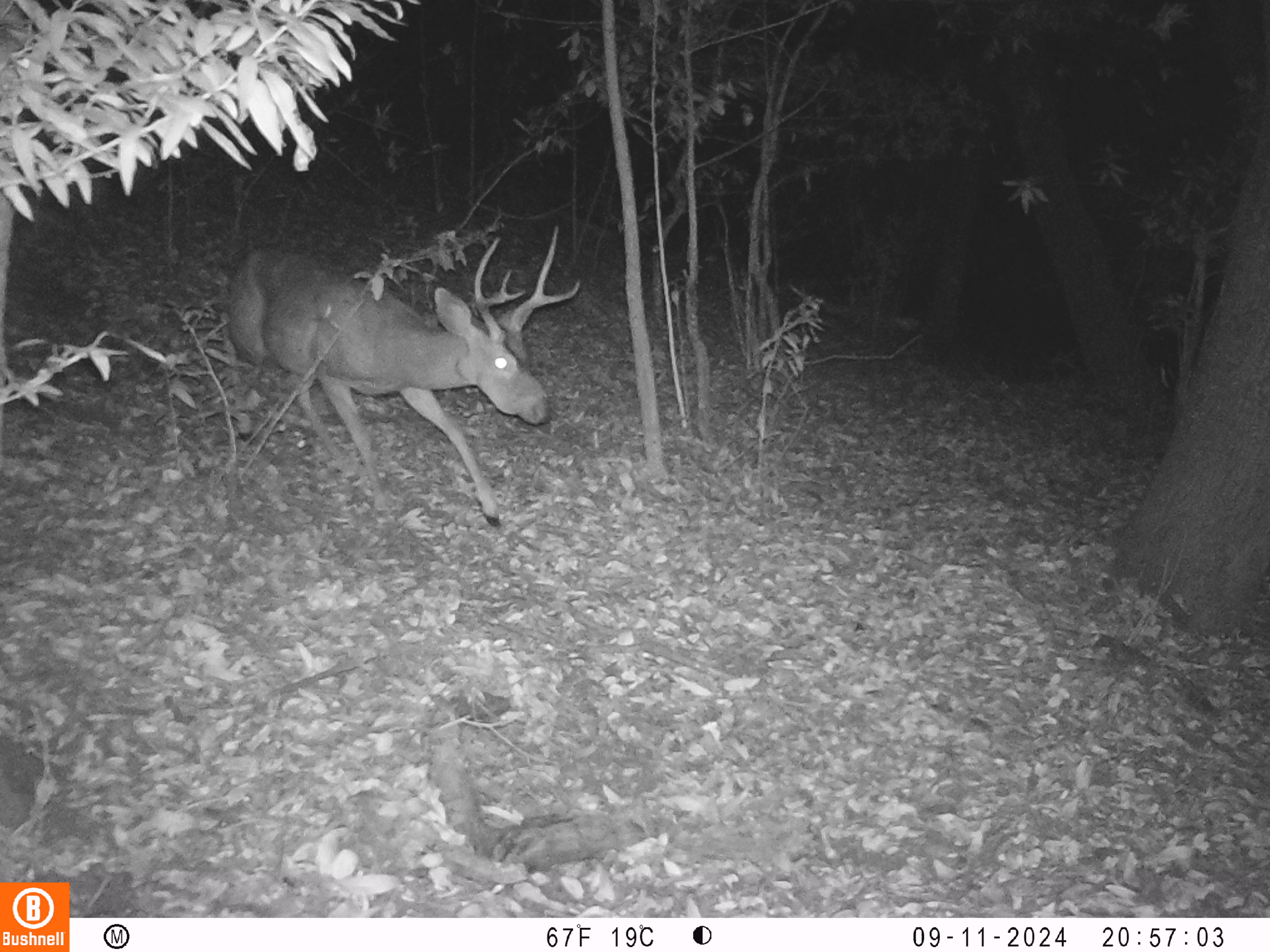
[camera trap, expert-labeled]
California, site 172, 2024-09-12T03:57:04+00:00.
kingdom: Animalia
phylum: Chordata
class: Mammalia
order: Artiodactyla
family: Cervidae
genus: Odocoileus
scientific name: Odocoileus hemionus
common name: mule deer